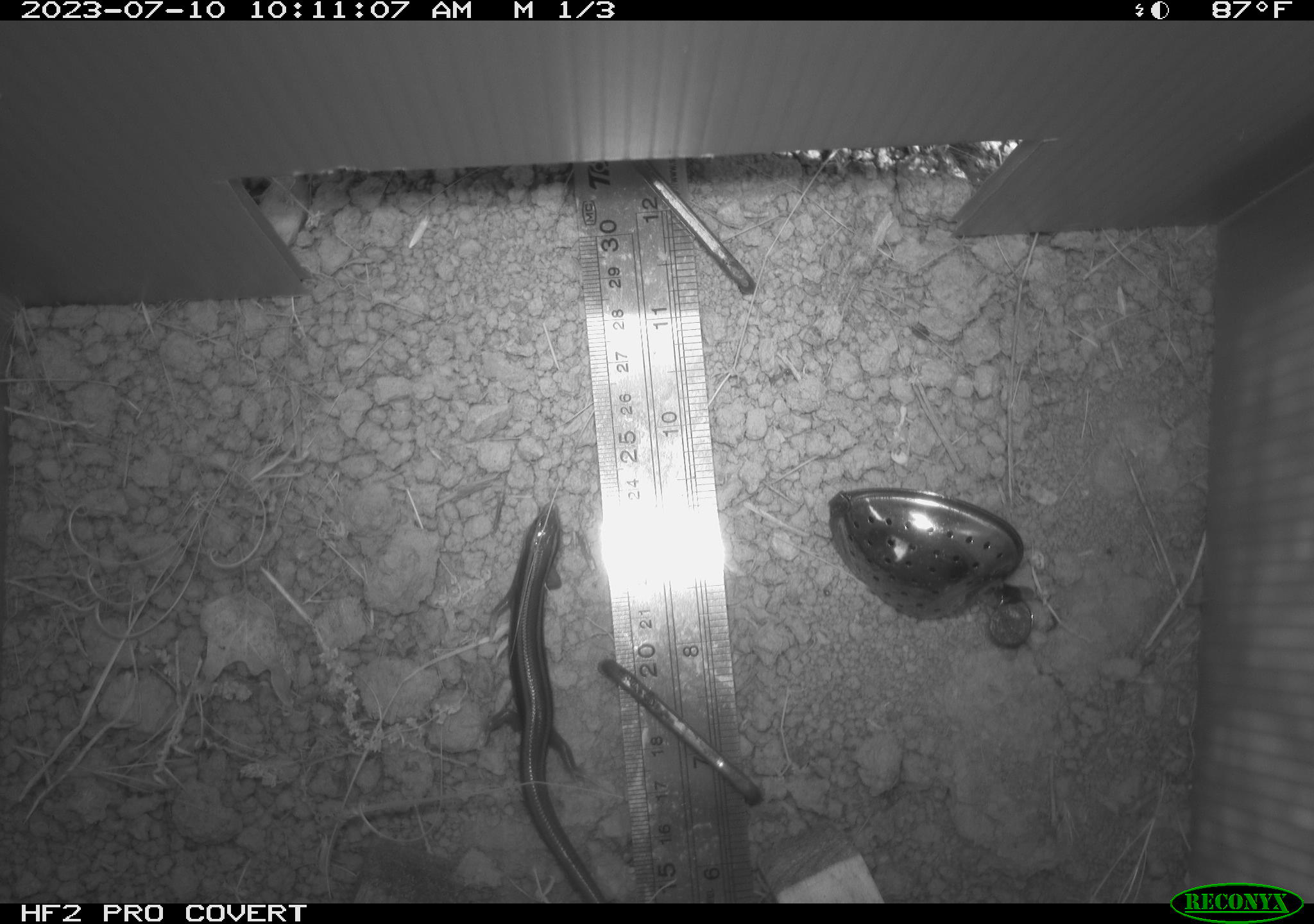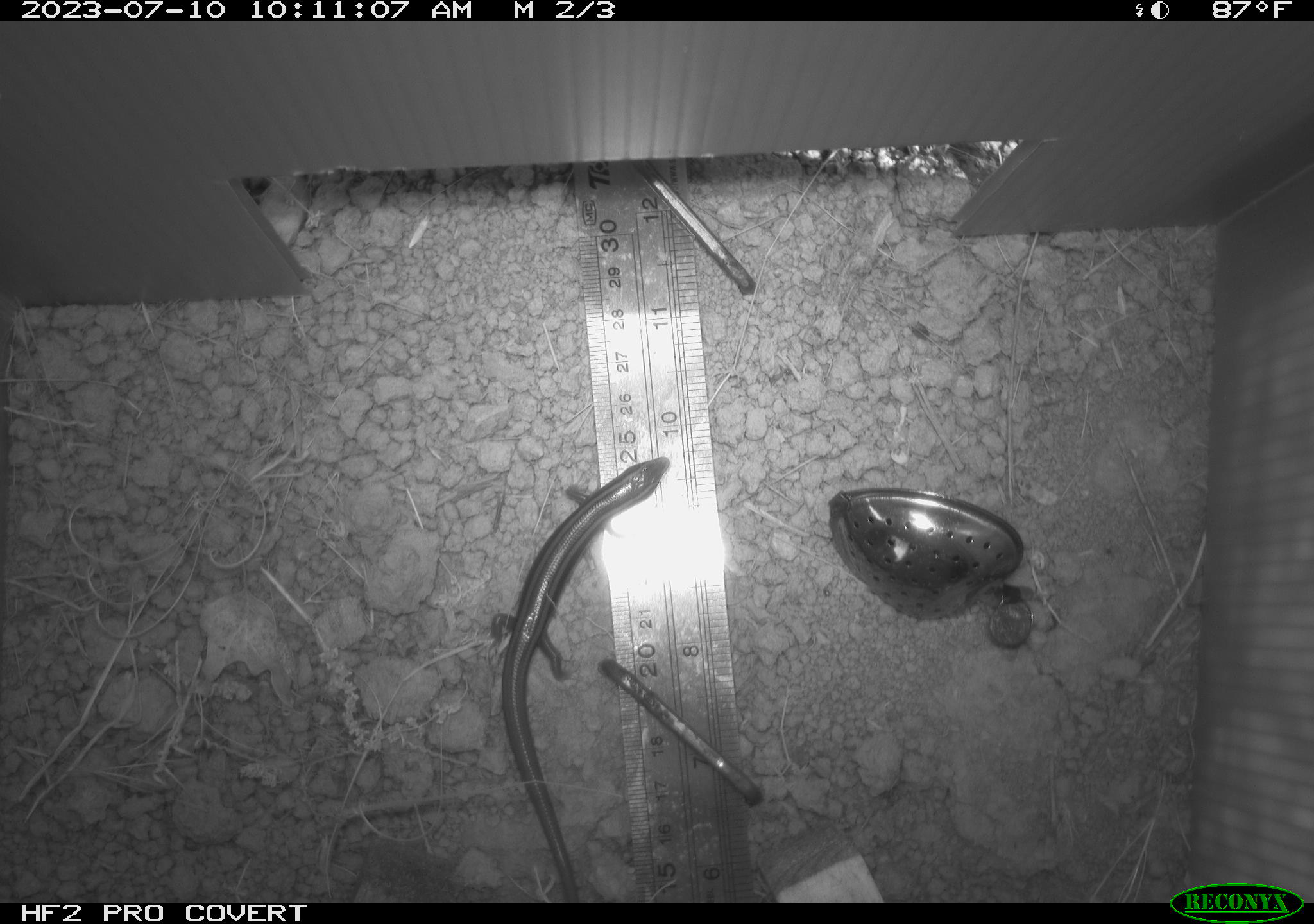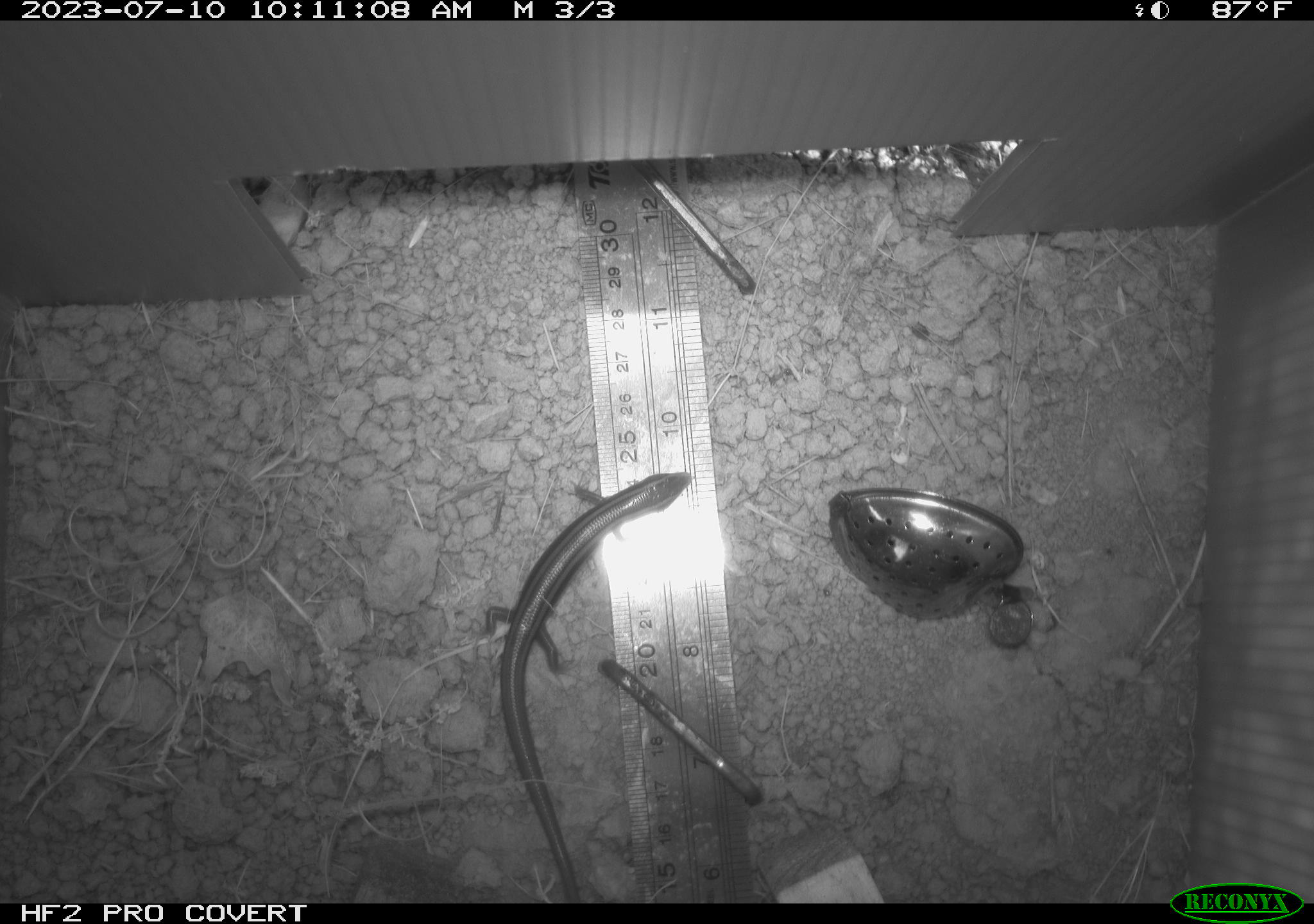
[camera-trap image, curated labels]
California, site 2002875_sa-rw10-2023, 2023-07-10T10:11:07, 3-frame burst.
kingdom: Animalia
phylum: Chordata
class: Reptilia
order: Squamata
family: Scincidae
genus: Plestiodon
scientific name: Plestiodon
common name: blue-tailed skinks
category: plestiodon species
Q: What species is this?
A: Plestiodon species (blue-tailed skinks) (Plestiodon).